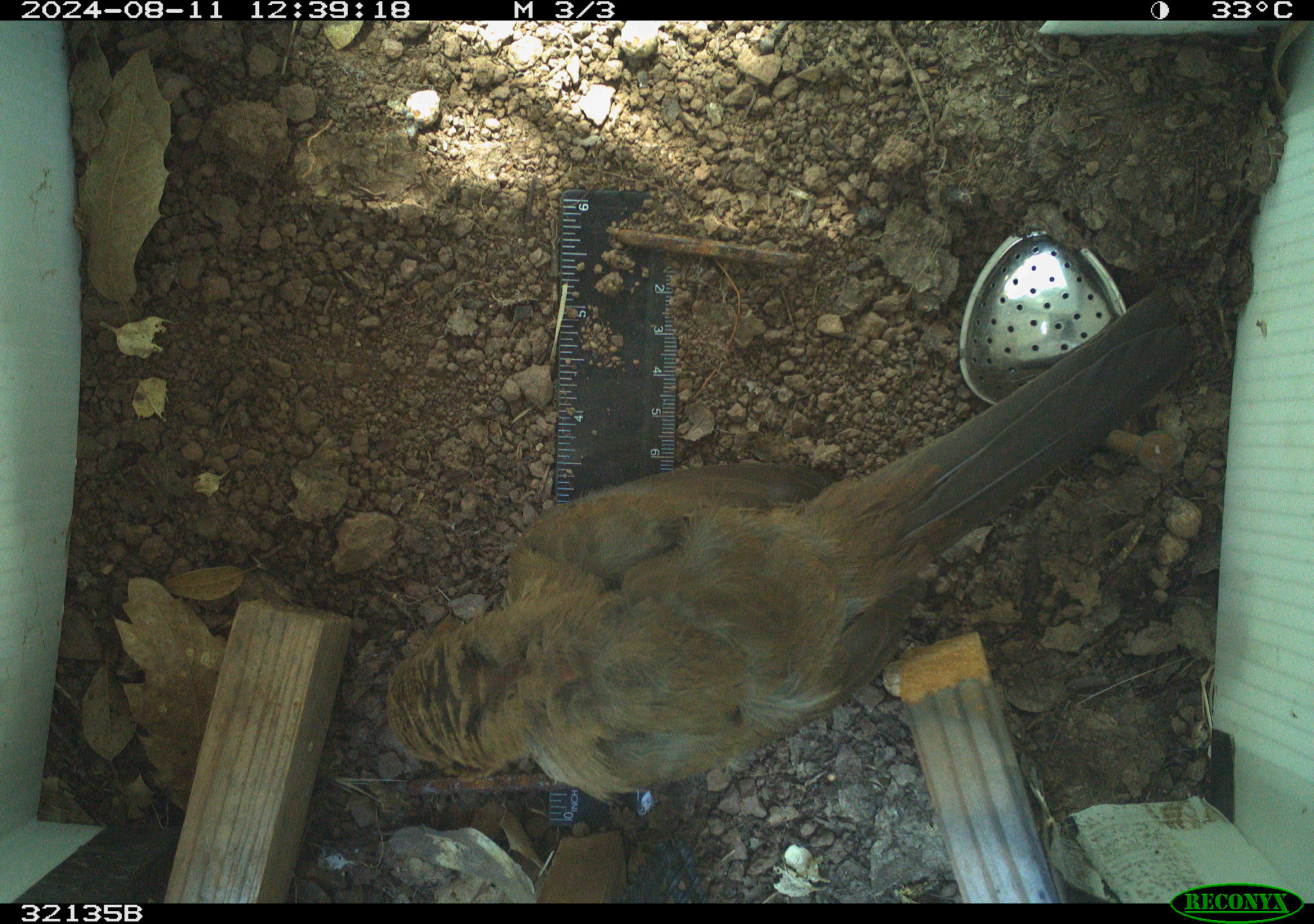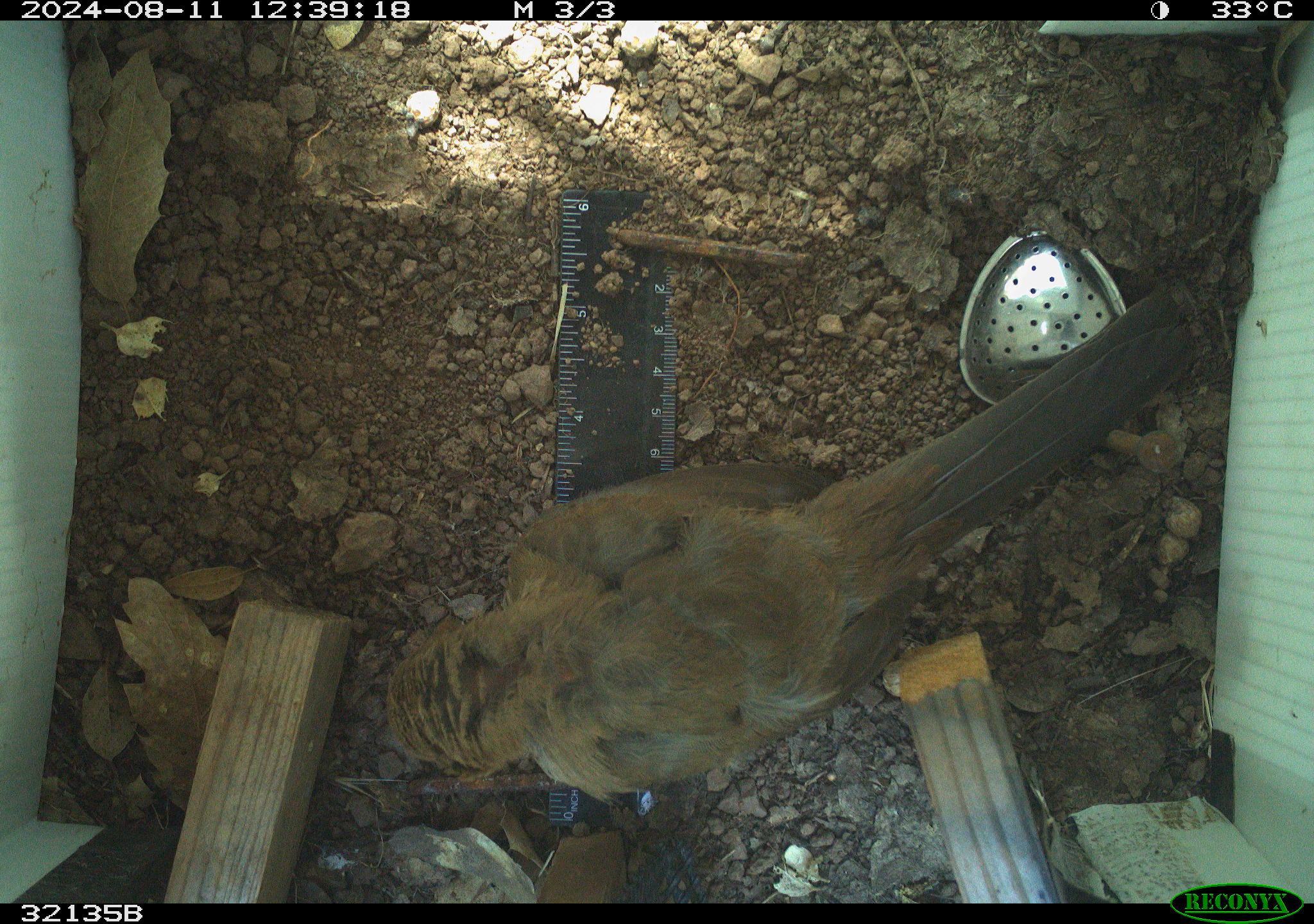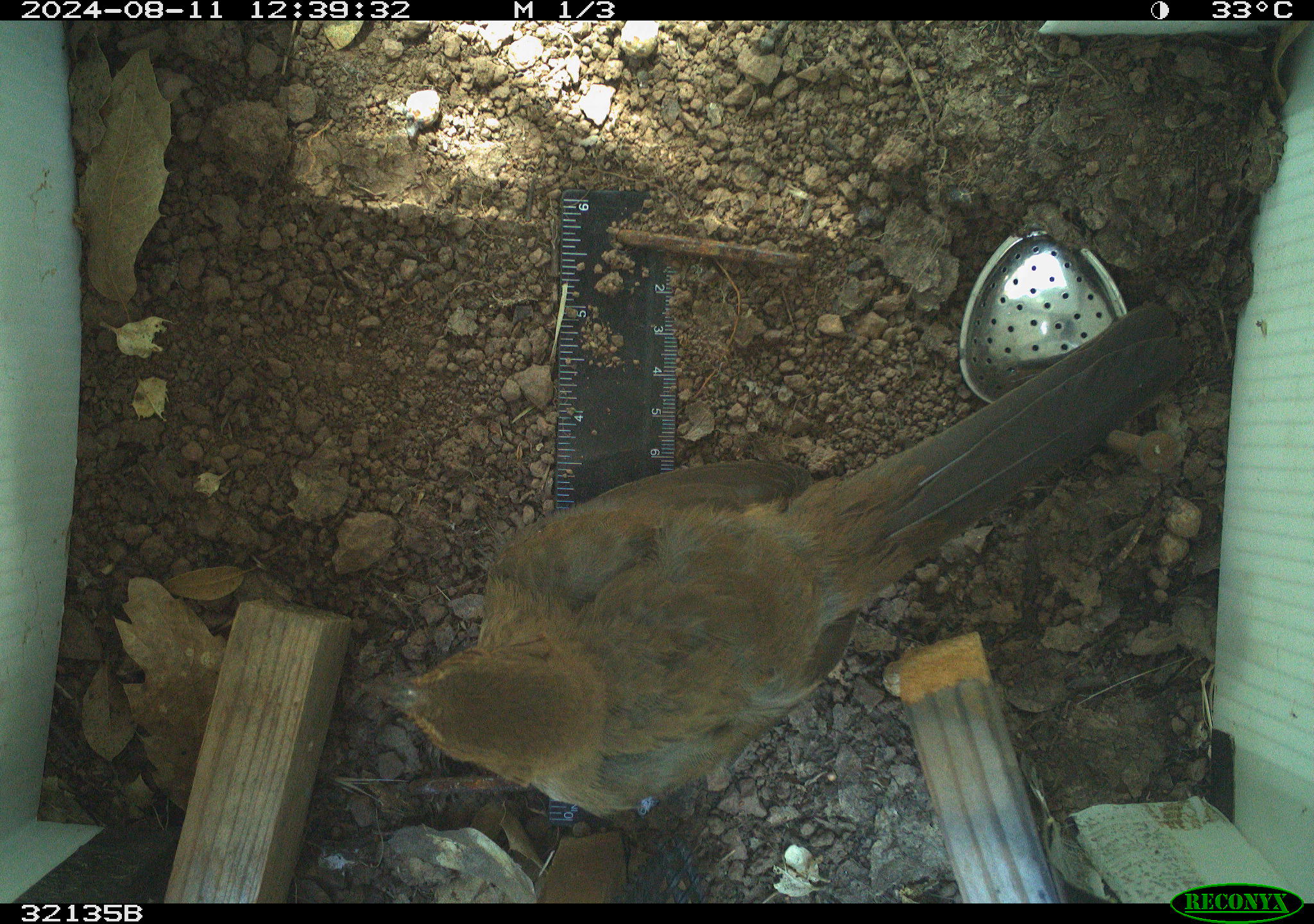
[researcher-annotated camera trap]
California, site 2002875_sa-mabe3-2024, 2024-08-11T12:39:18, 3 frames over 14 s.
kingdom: Animalia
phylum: Chordata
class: Aves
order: Passeriformes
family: Passerellidae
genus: Melozone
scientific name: Melozone crissalis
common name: california towhee